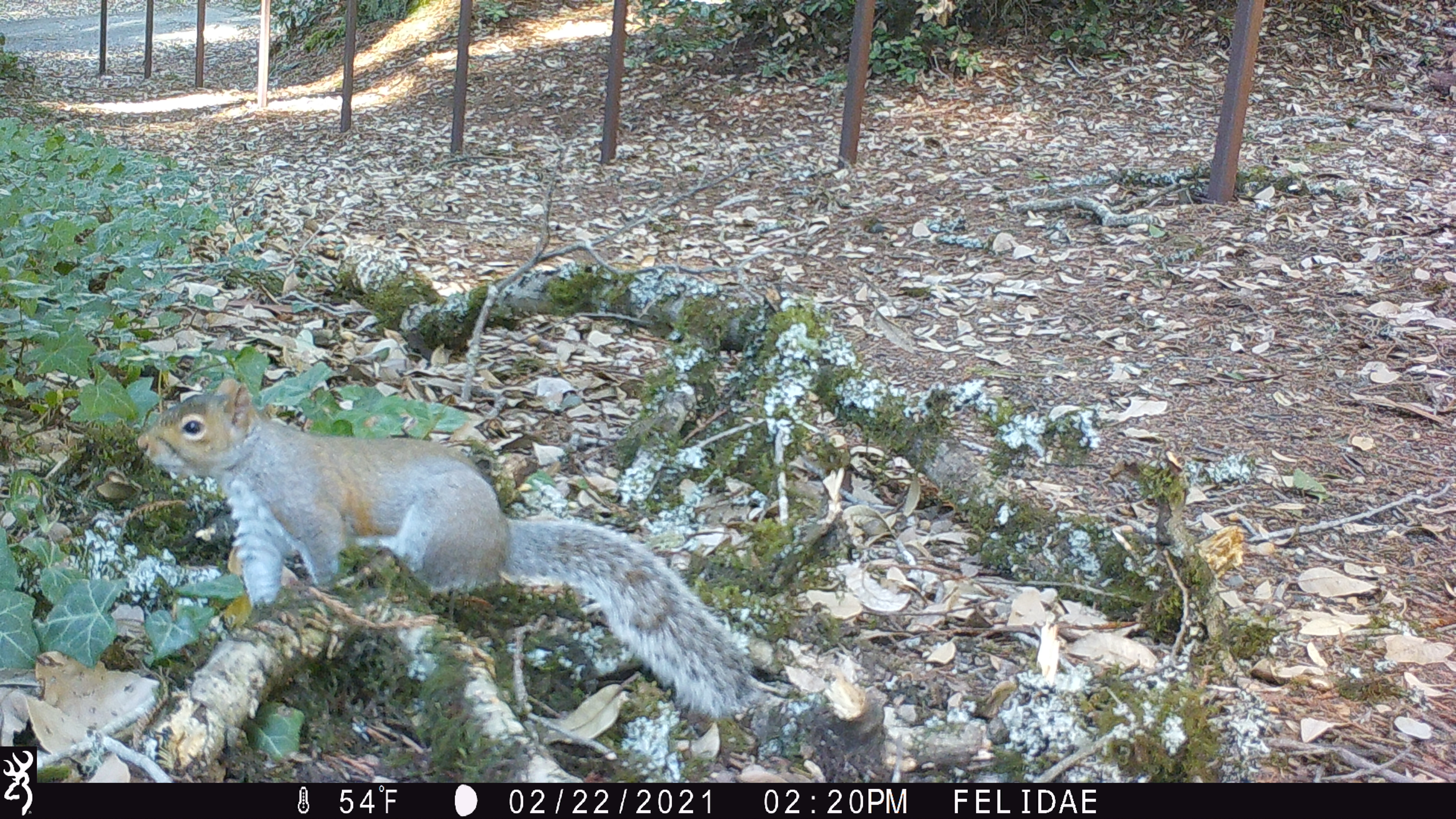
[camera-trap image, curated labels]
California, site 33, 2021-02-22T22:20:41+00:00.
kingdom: Animalia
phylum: Chordata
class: Mammalia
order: Rodentia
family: Sciuridae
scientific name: Sciuridae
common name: squirrel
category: unknown squirrel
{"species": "unknown squirrel (squirrel) (Sciuridae)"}